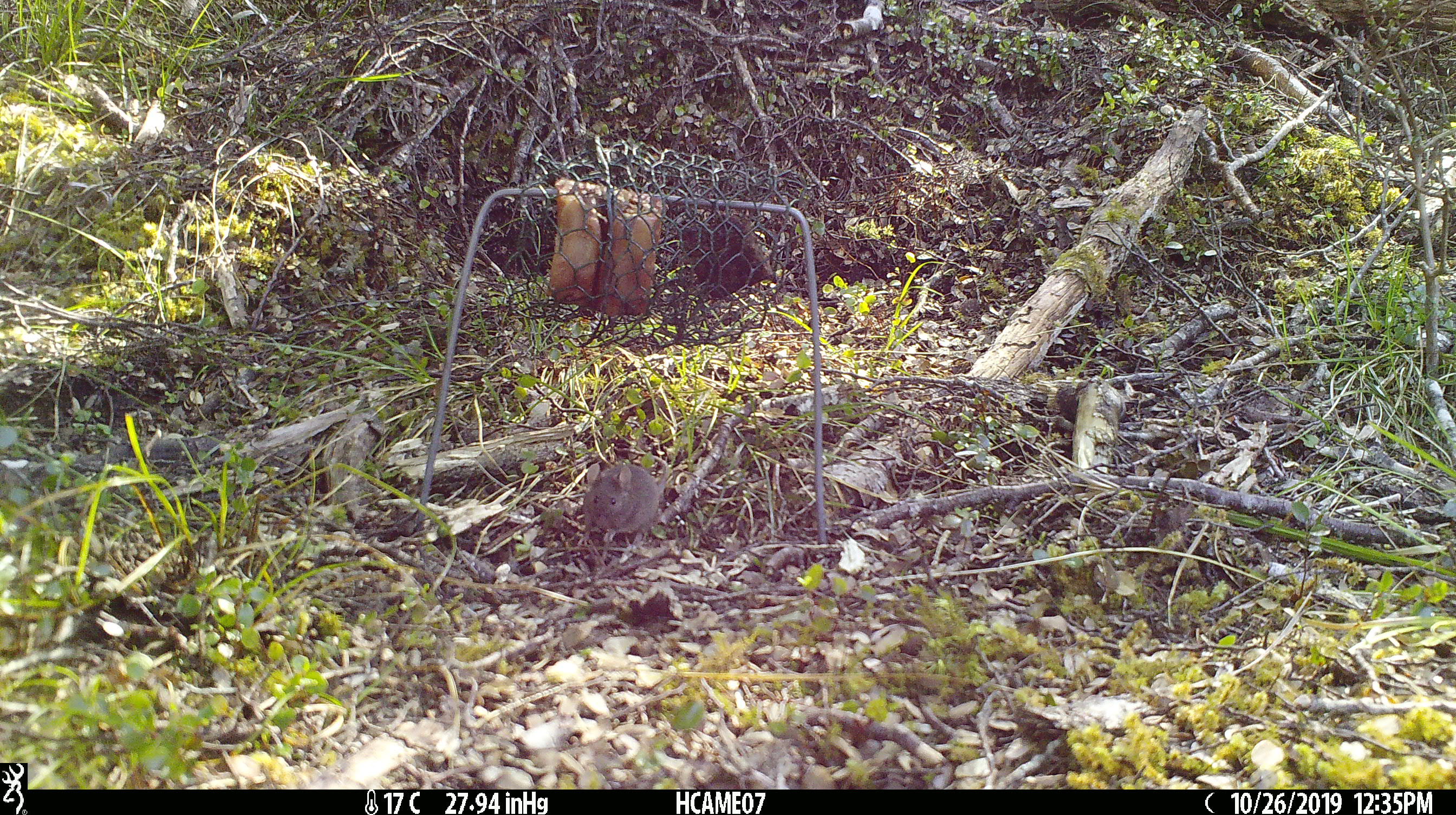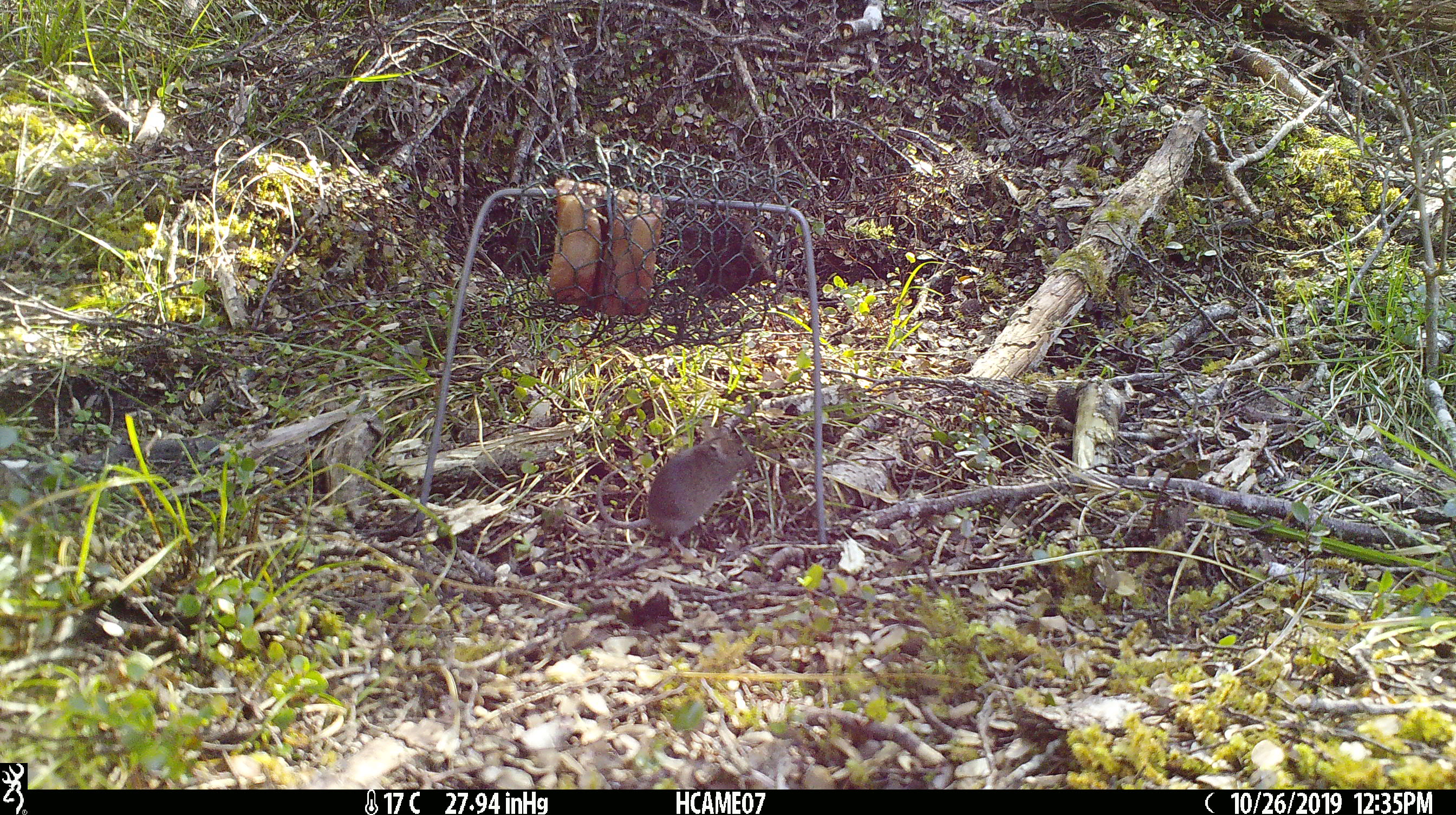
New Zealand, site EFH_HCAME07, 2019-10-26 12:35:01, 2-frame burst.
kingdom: Animalia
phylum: Chordata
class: Mammalia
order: Rodentia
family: Muridae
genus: Mus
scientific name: Mus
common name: mouse